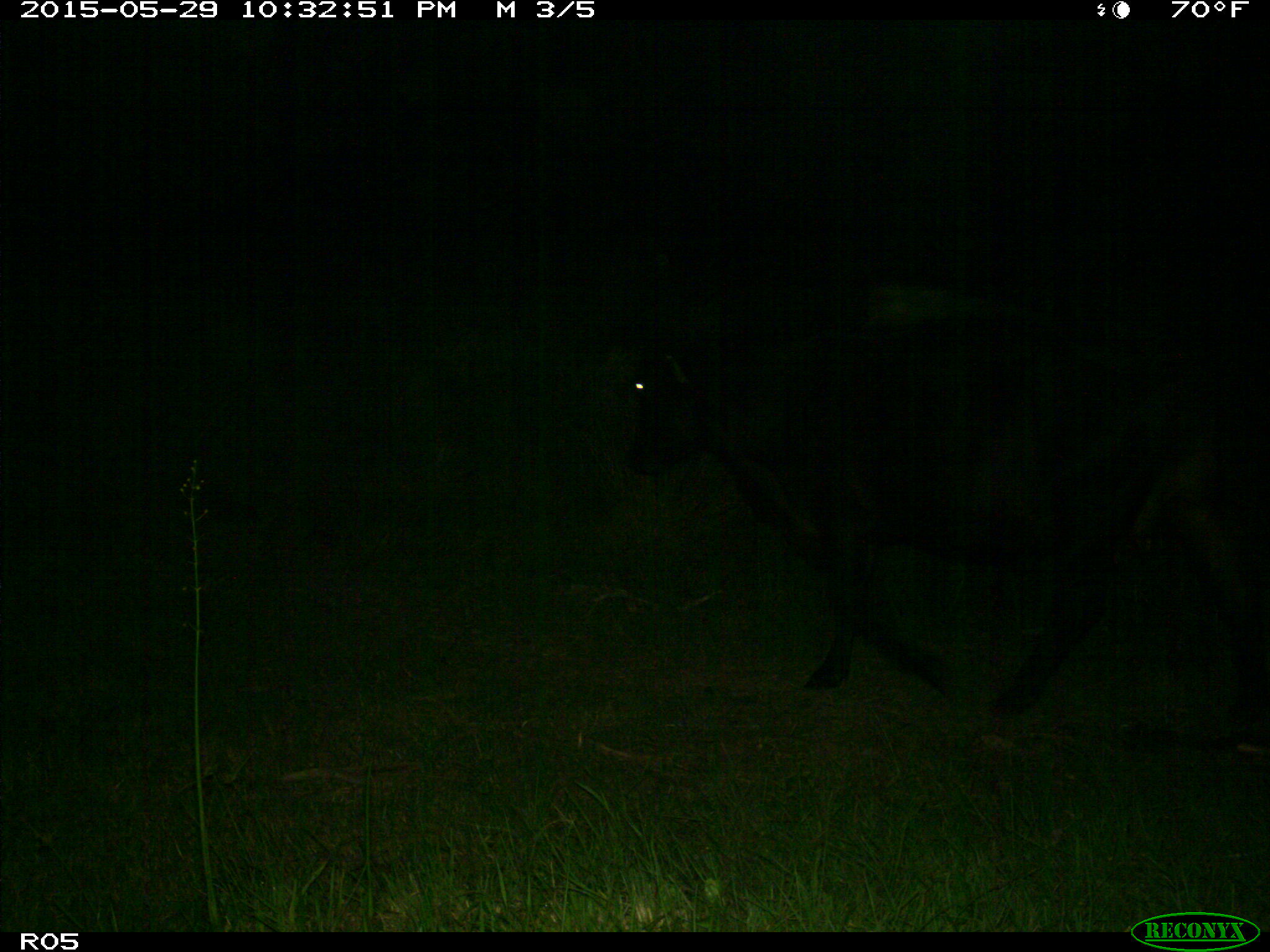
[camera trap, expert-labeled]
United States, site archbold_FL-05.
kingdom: Animalia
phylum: Chordata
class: Mammalia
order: Artiodactyla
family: Bovidae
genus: Bos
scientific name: Bos taurus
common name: domestic cow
Bos taurus (domestic cow).